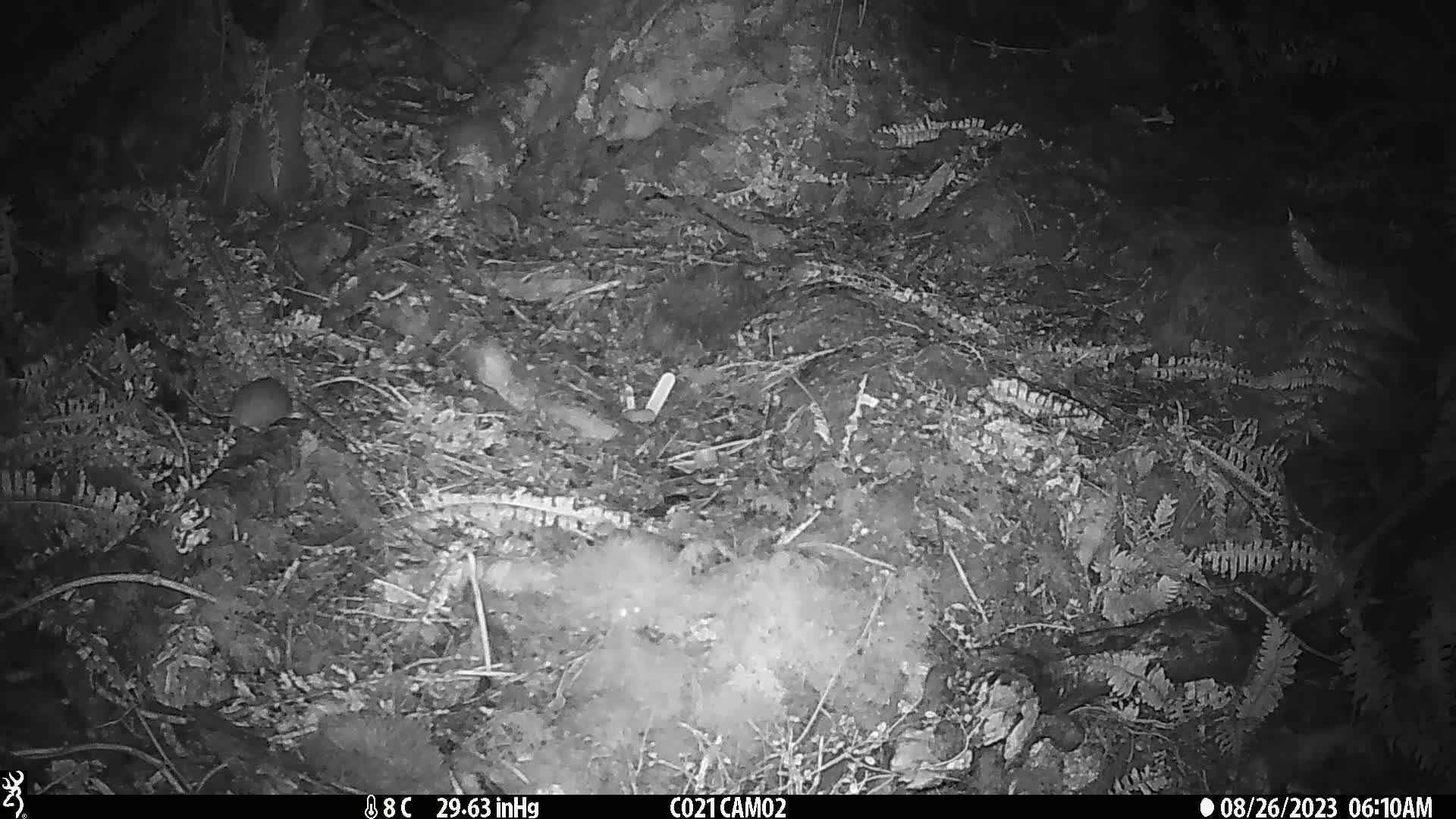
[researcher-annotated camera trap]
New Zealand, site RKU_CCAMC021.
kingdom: Animalia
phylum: Chordata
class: Mammalia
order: Rodentia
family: Muridae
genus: Rattus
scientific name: Rattus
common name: rat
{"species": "rat (Rattus)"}